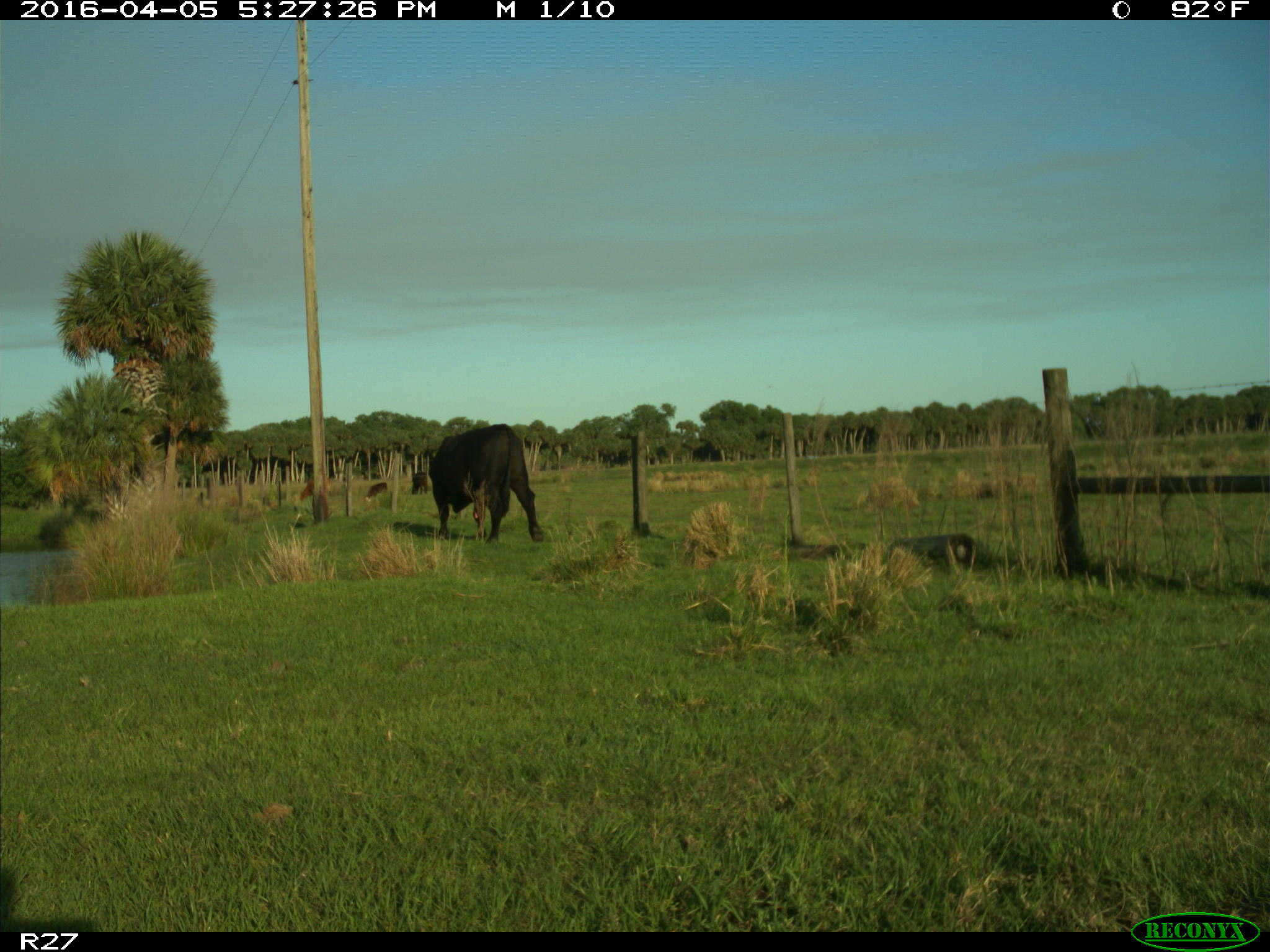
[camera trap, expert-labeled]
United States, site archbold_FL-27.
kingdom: Animalia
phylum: Chordata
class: Mammalia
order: Artiodactyla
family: Bovidae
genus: Bos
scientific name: Bos taurus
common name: domestic cow